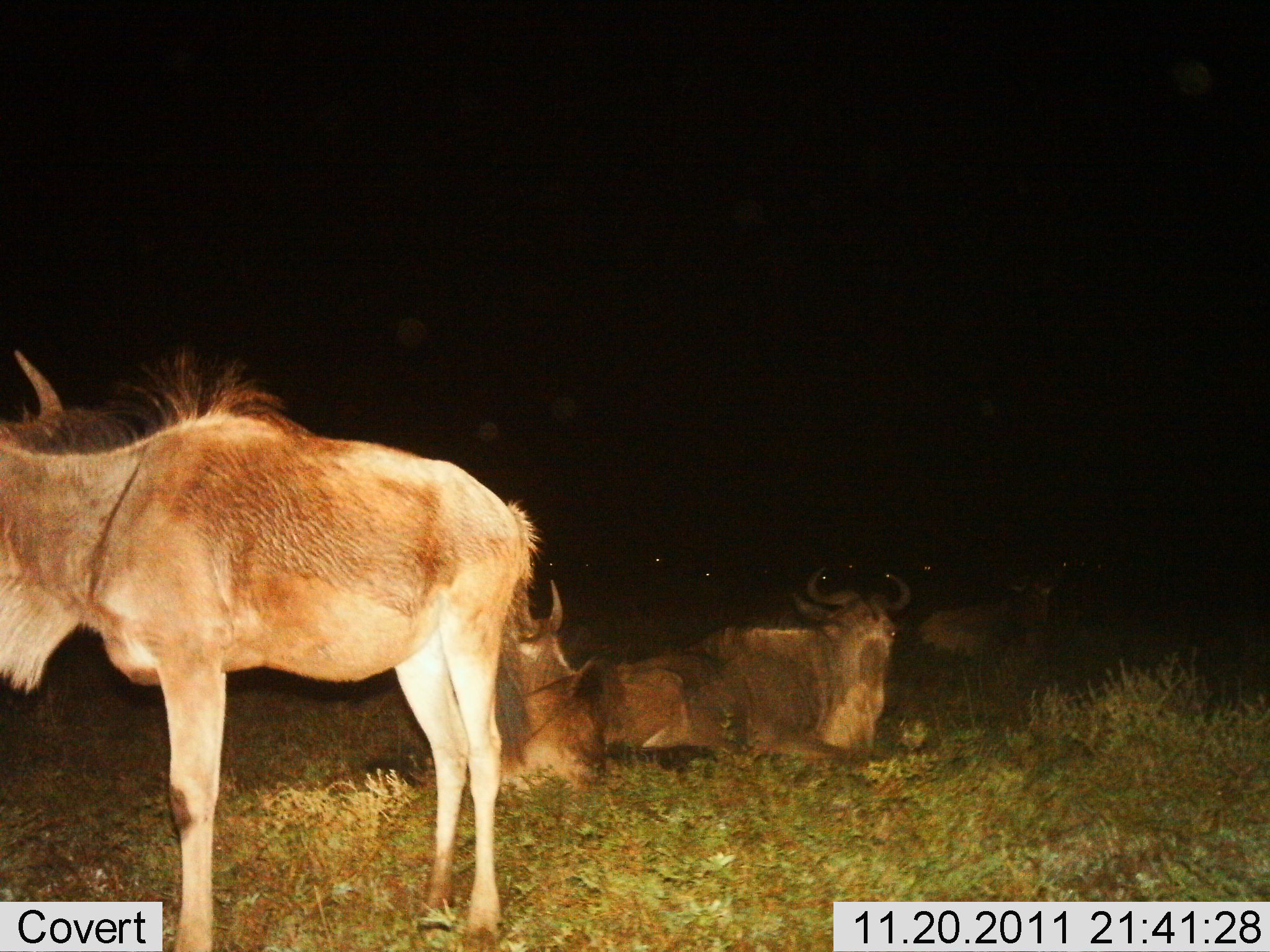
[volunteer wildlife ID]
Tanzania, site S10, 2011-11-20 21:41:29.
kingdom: Animalia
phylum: Chordata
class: Mammalia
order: Artiodactyla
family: Bovidae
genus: Connochaetes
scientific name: Connochaetes taurinus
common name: blue wildebeest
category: wildebeest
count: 4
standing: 83%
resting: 100%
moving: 0%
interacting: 0%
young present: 0%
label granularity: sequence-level